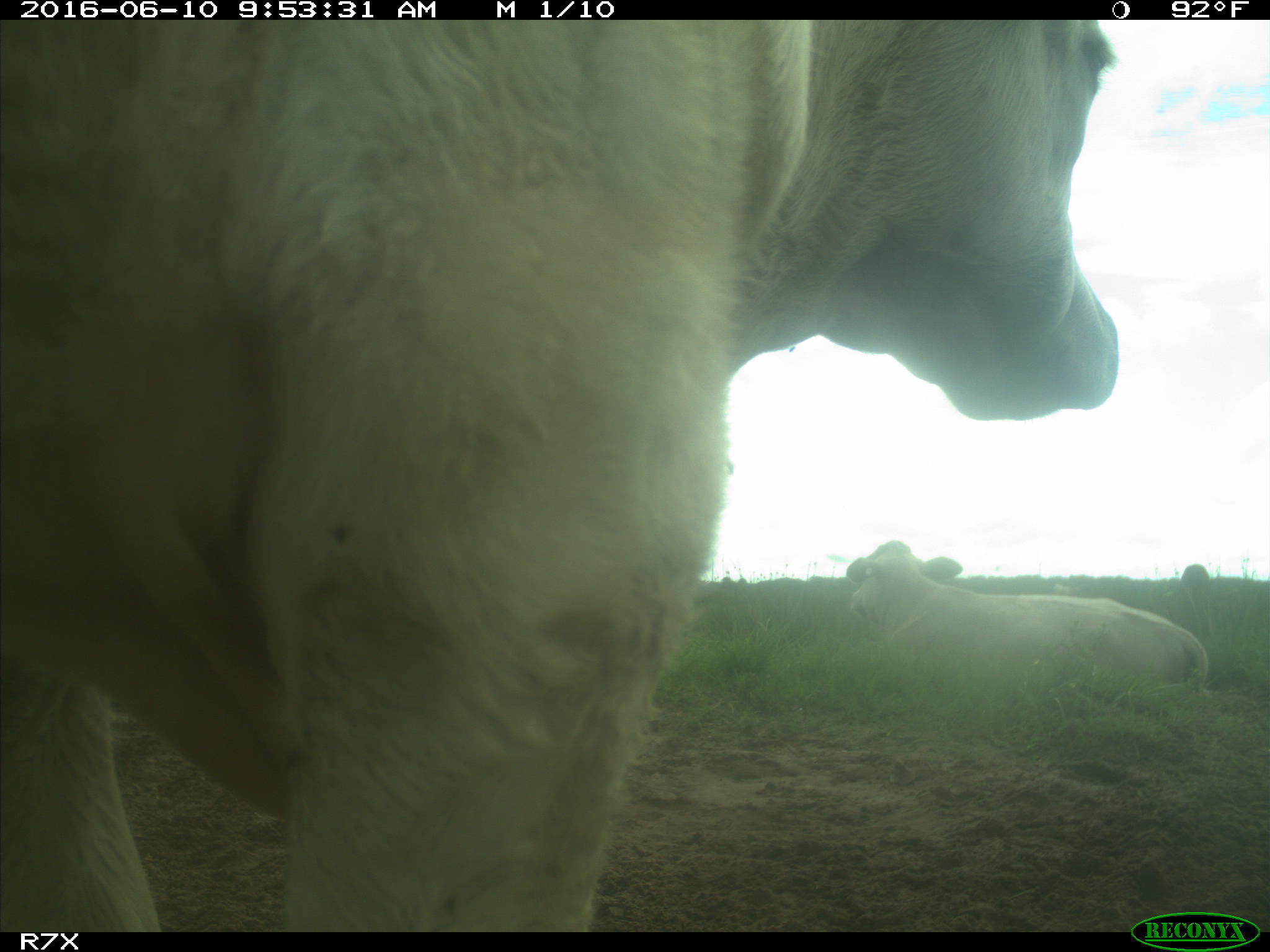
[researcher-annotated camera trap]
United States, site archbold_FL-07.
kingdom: Animalia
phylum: Chordata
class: Mammalia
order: Artiodactyla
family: Bovidae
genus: Bos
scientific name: Bos taurus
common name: domestic cow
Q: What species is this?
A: Bos taurus (domestic cow).